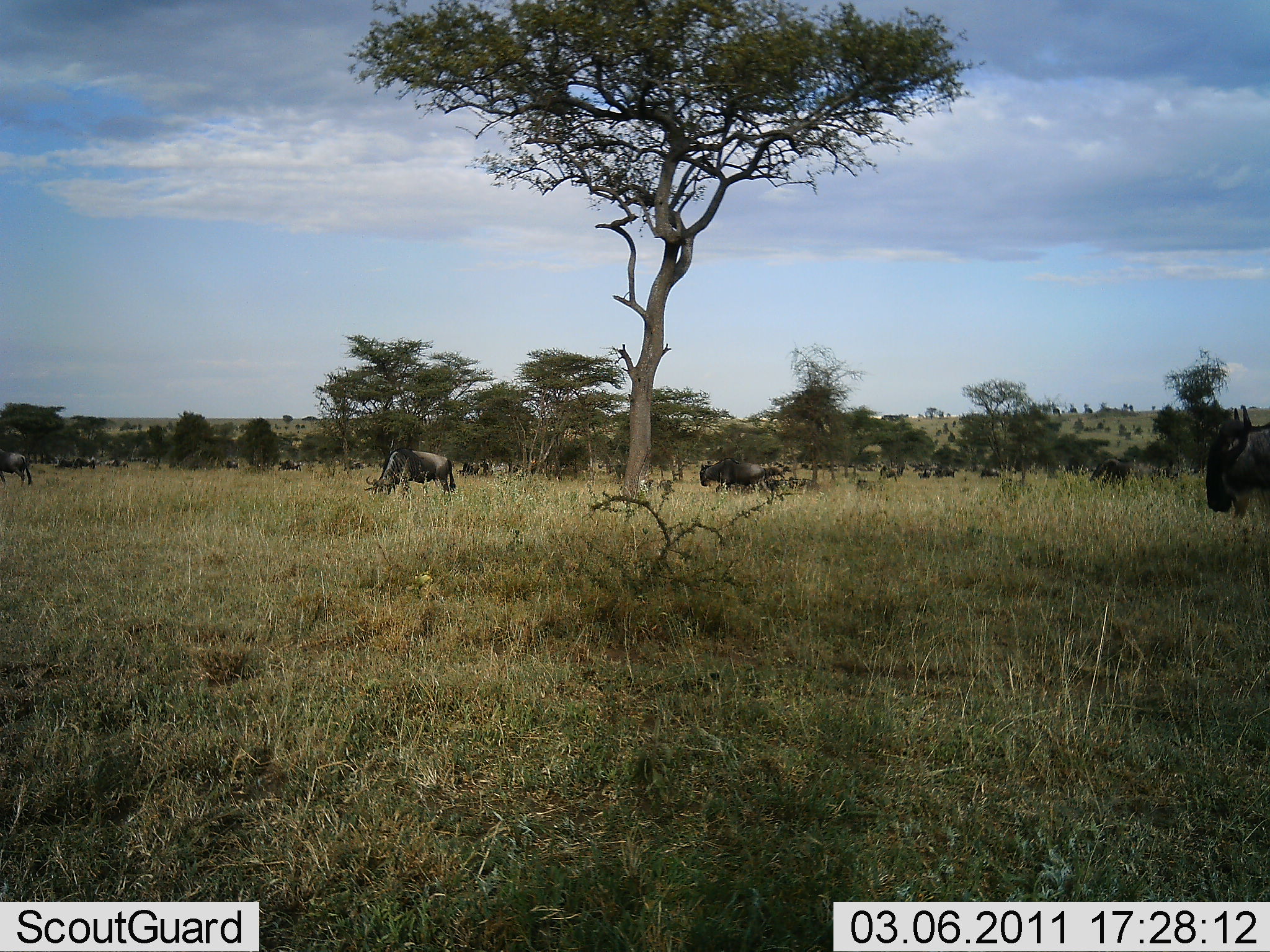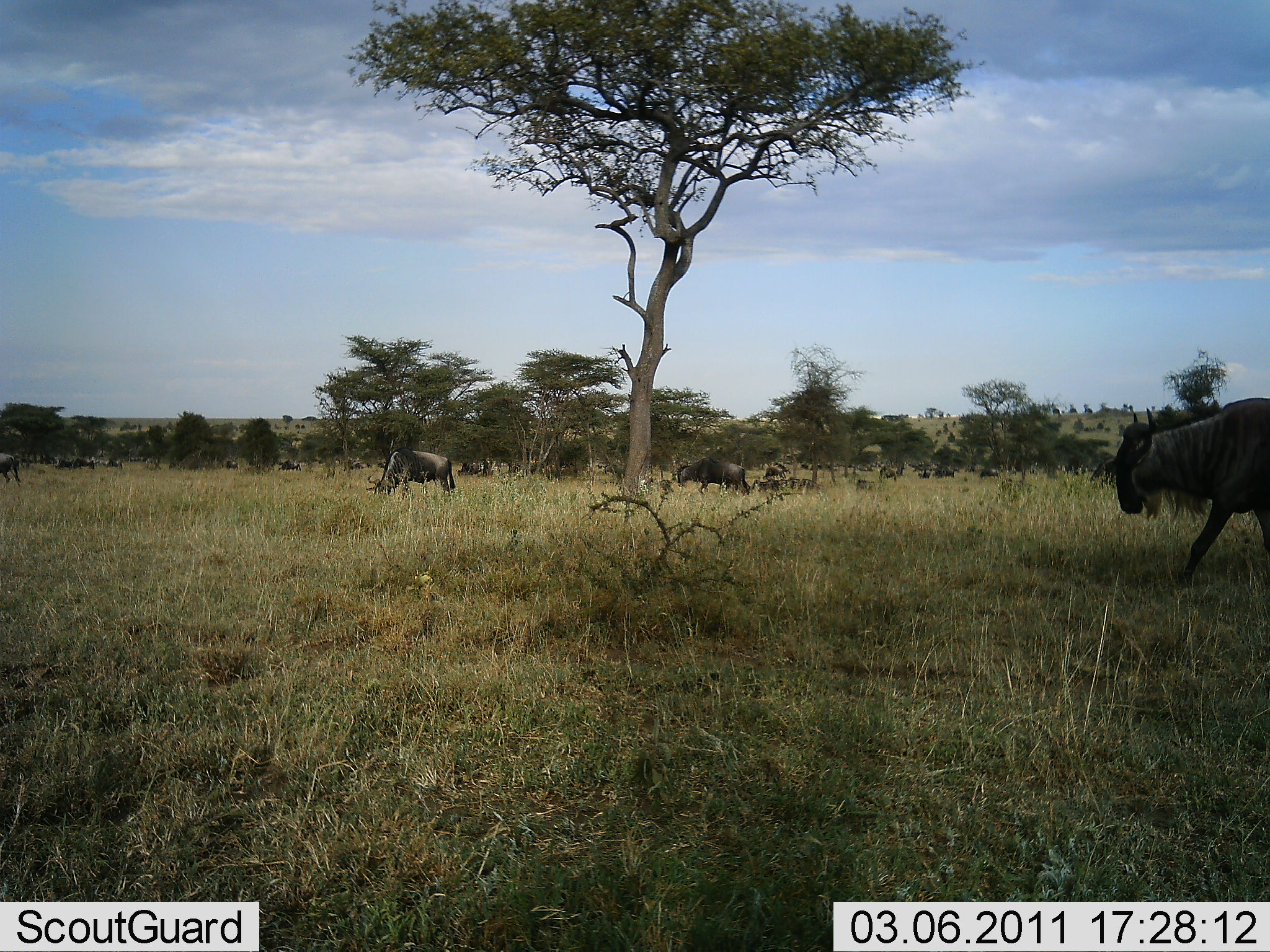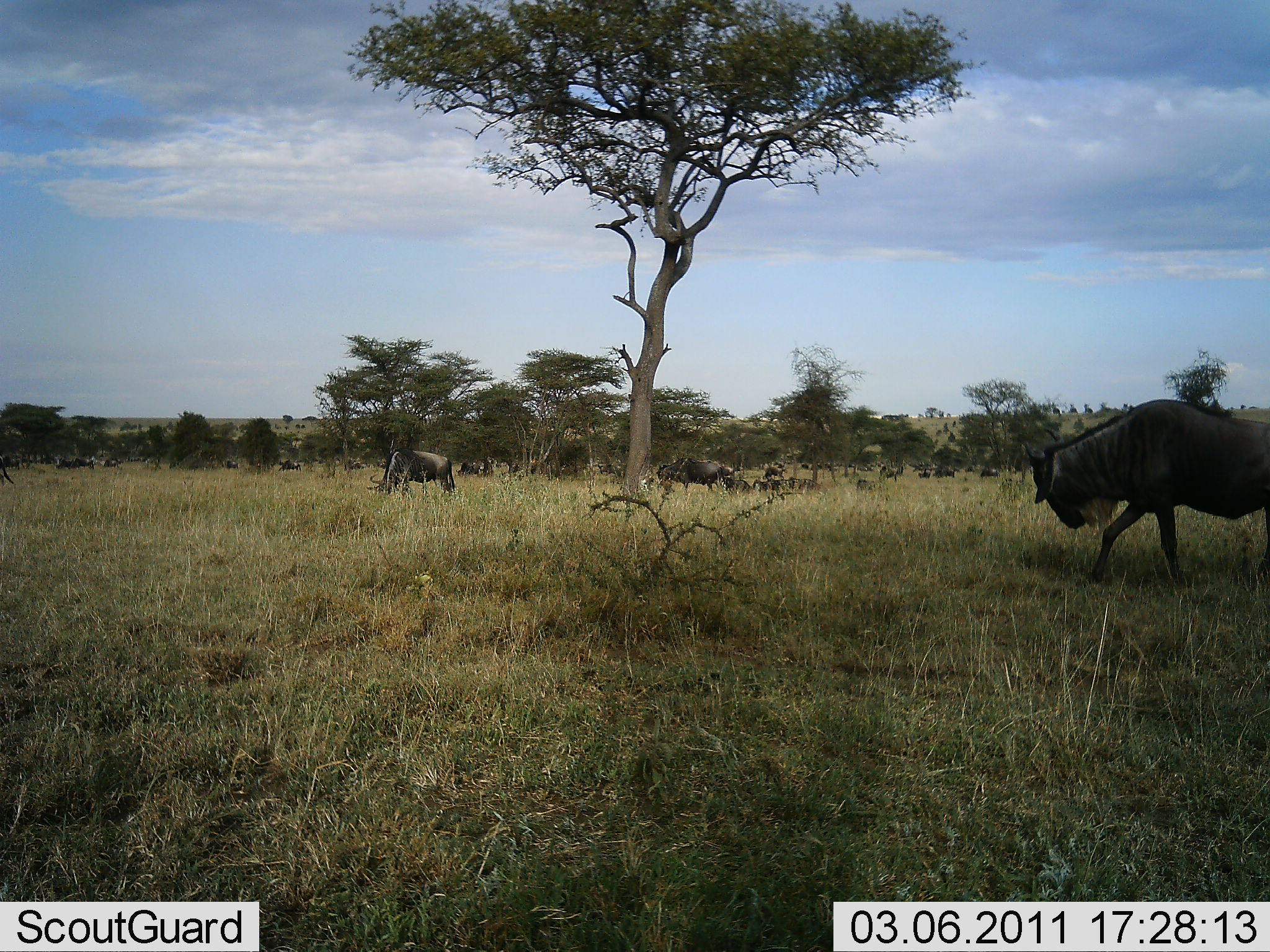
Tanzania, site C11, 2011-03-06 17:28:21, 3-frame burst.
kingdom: Animalia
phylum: Chordata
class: Mammalia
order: Artiodactyla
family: Bovidae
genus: Connochaetes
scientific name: Connochaetes taurinus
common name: blue wildebeest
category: wildebeest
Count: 11-50.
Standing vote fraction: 36%.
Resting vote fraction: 9%.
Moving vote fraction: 91%.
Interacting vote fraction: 0%.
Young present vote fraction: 0%.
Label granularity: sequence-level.